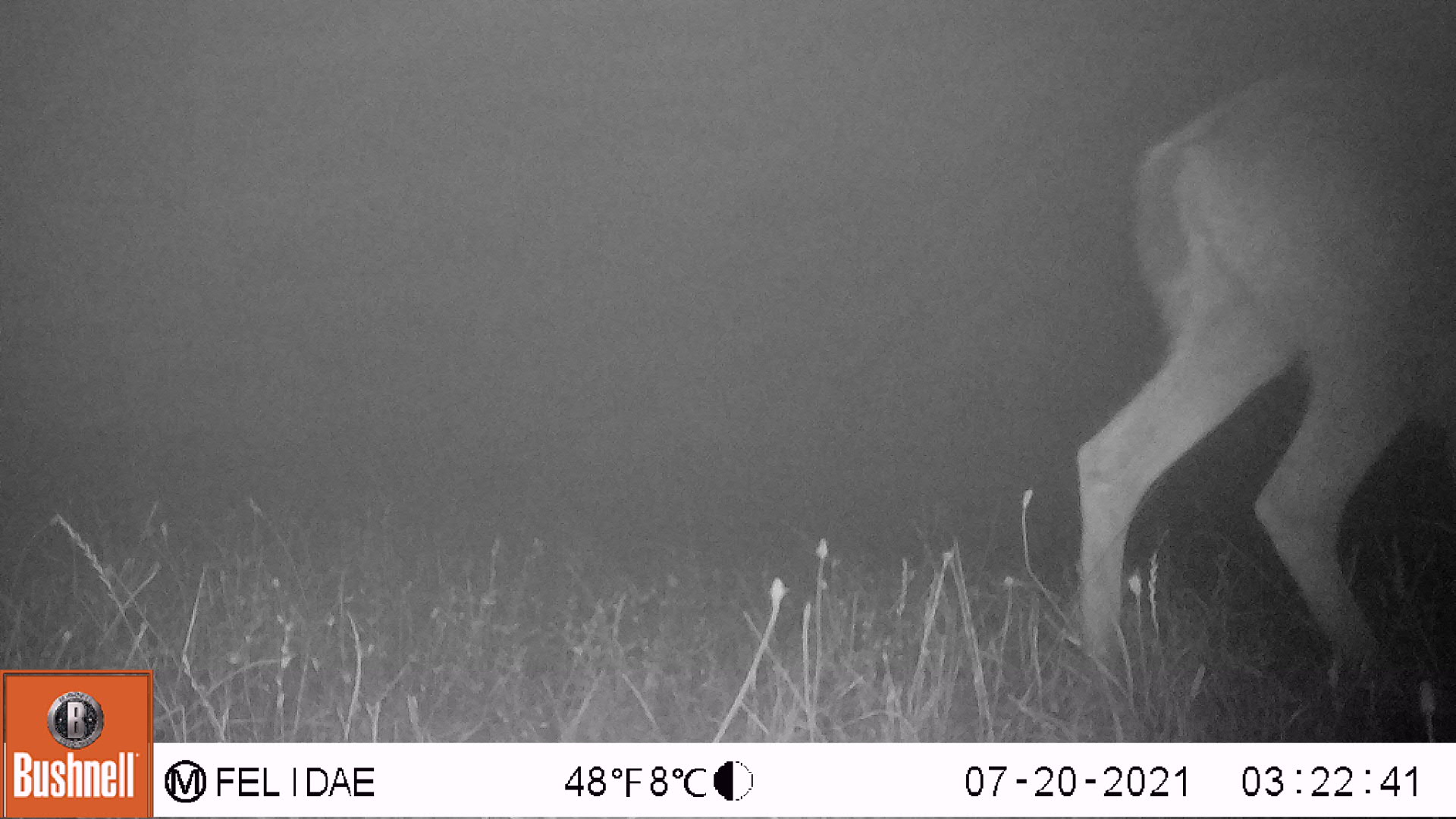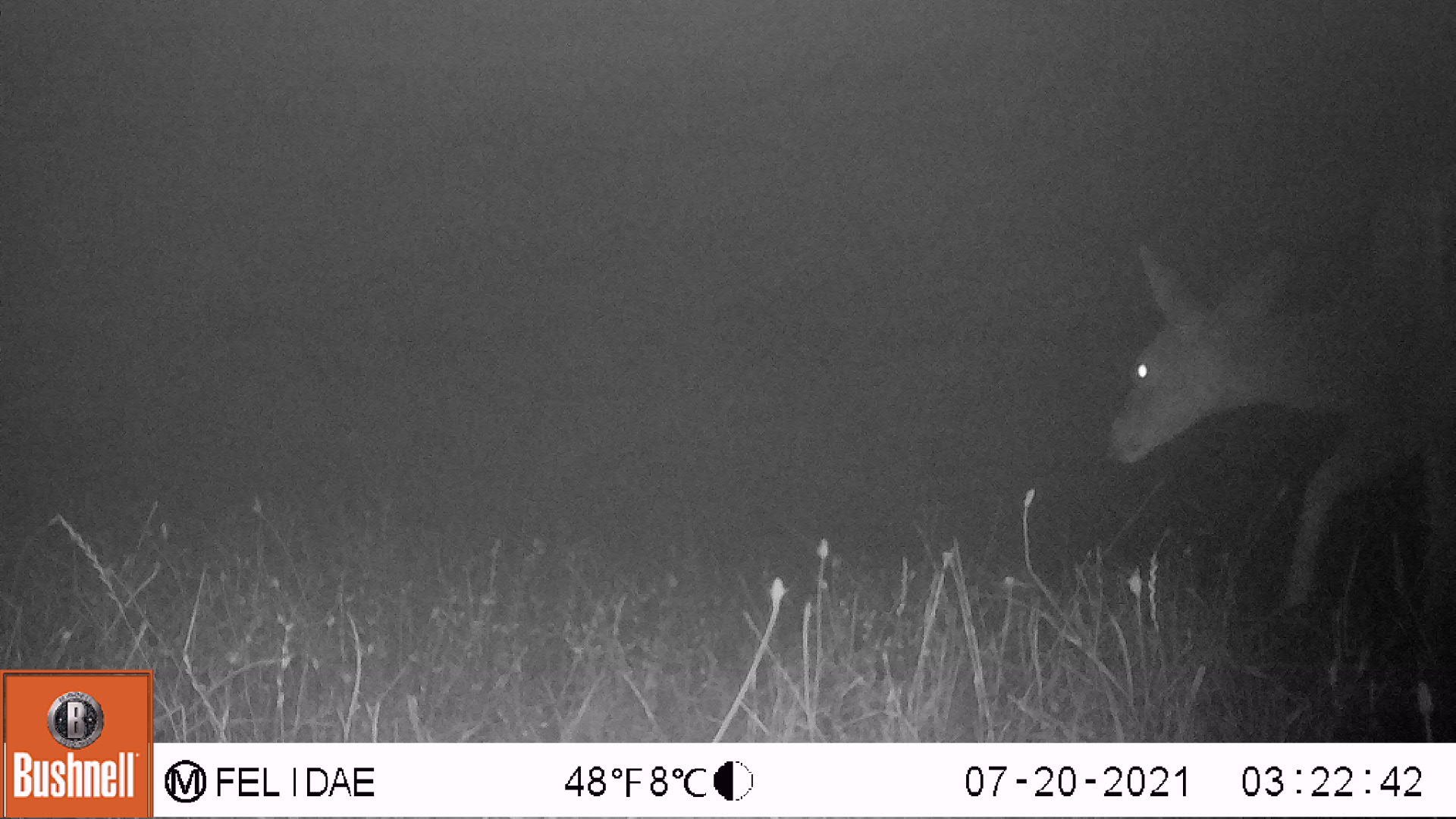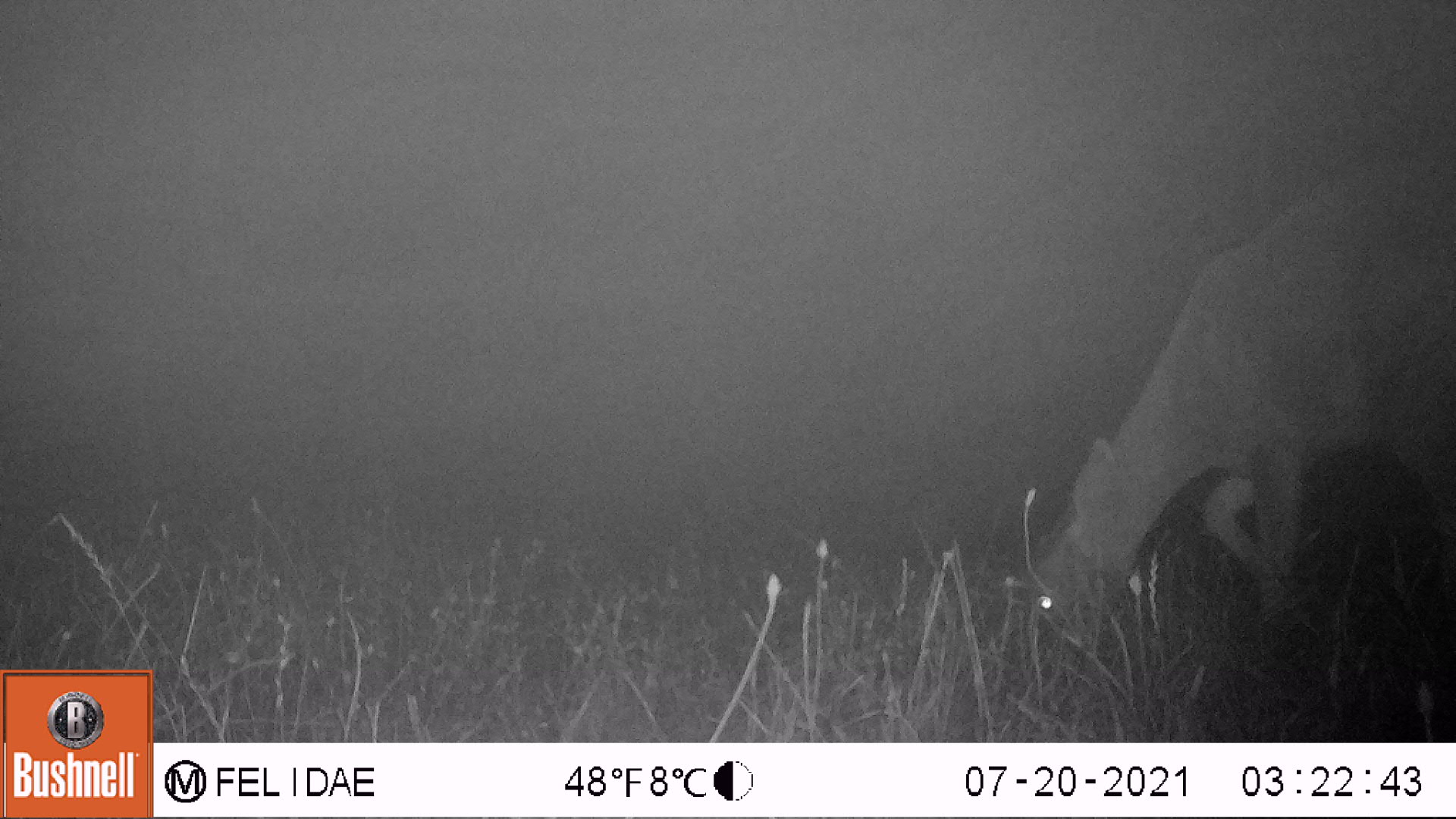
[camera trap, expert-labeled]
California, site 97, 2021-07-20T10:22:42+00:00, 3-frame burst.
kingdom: Animalia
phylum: Chordata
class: Mammalia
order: Artiodactyla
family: Cervidae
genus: Odocoileus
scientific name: Odocoileus hemionus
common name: mule deer